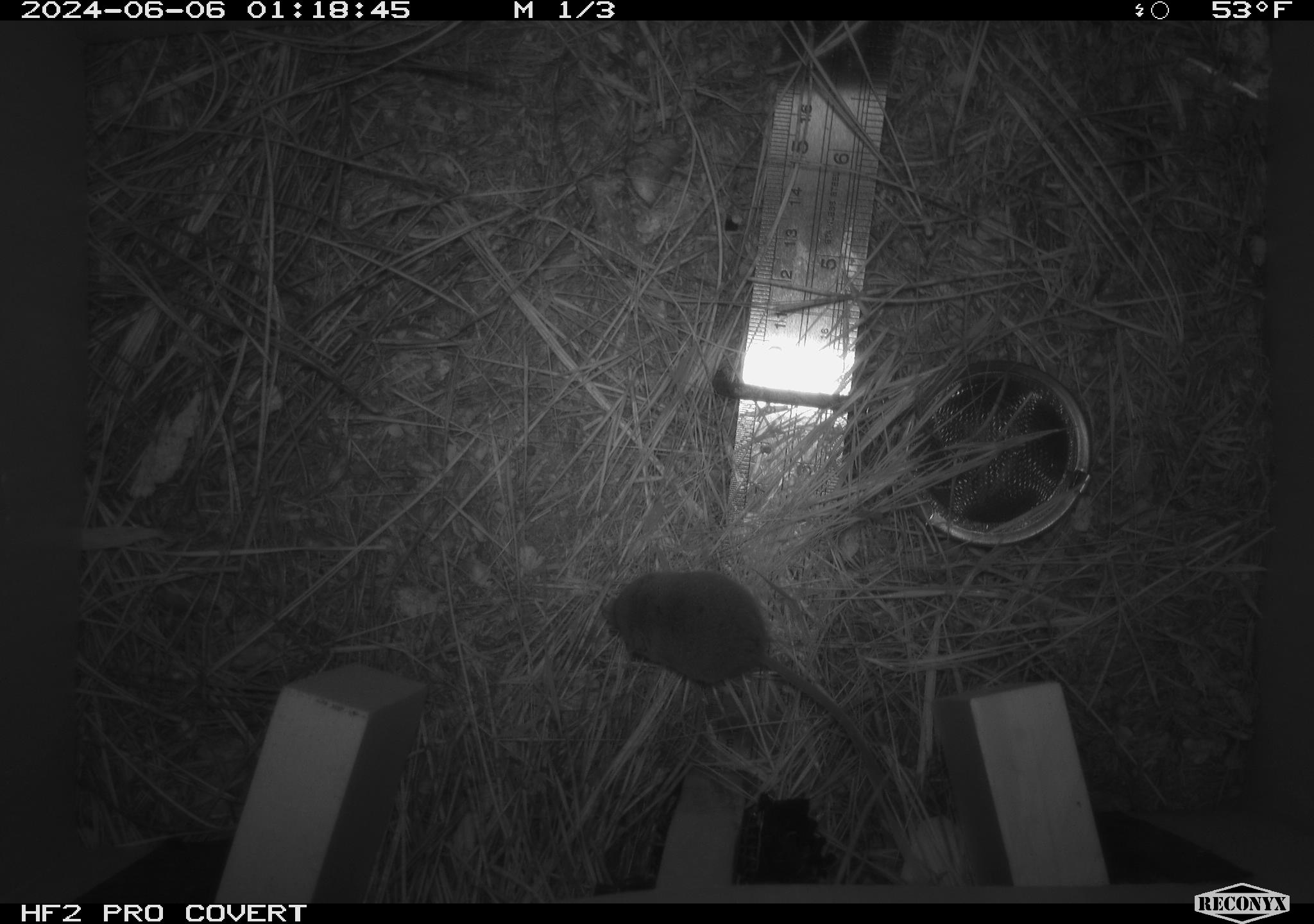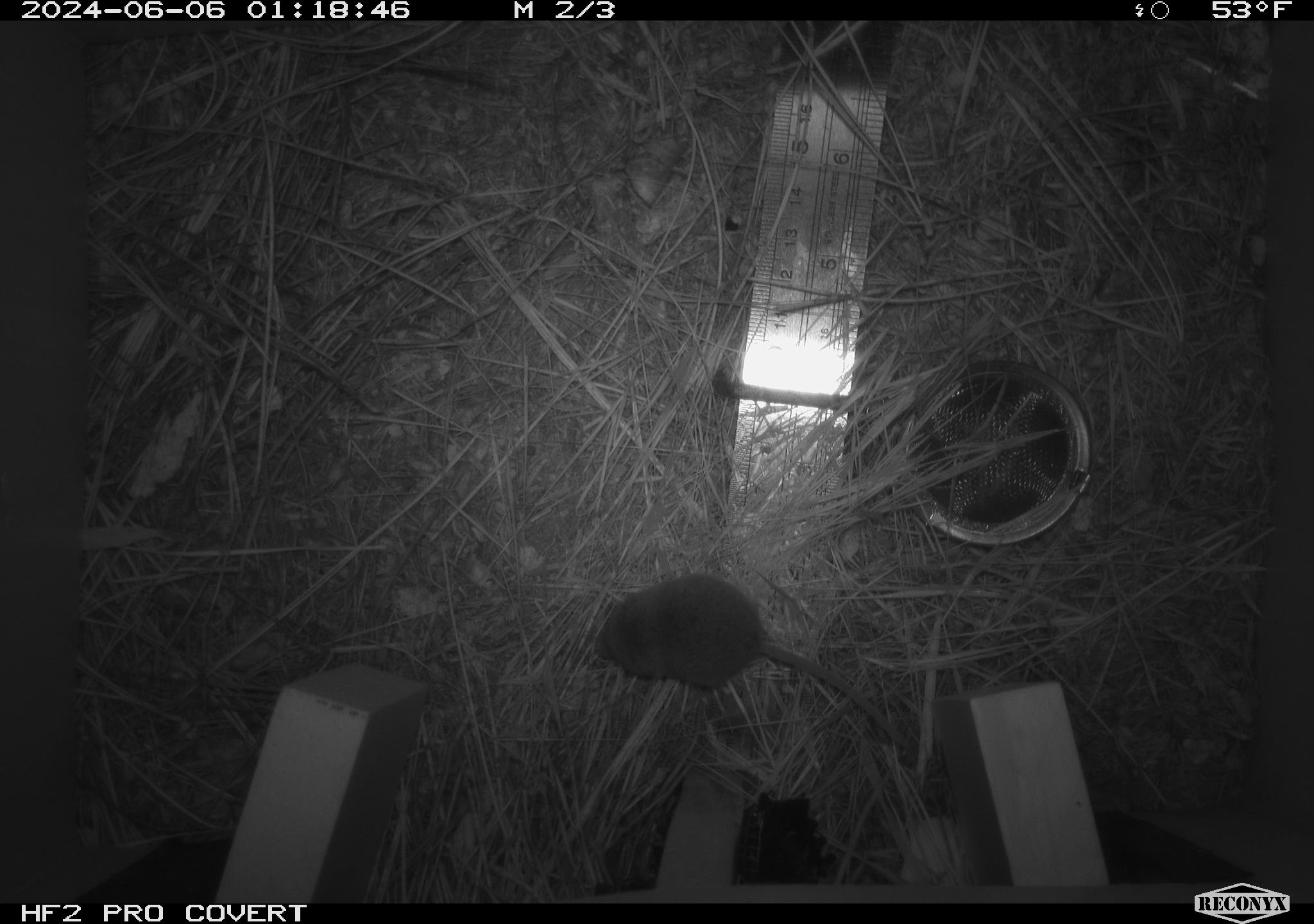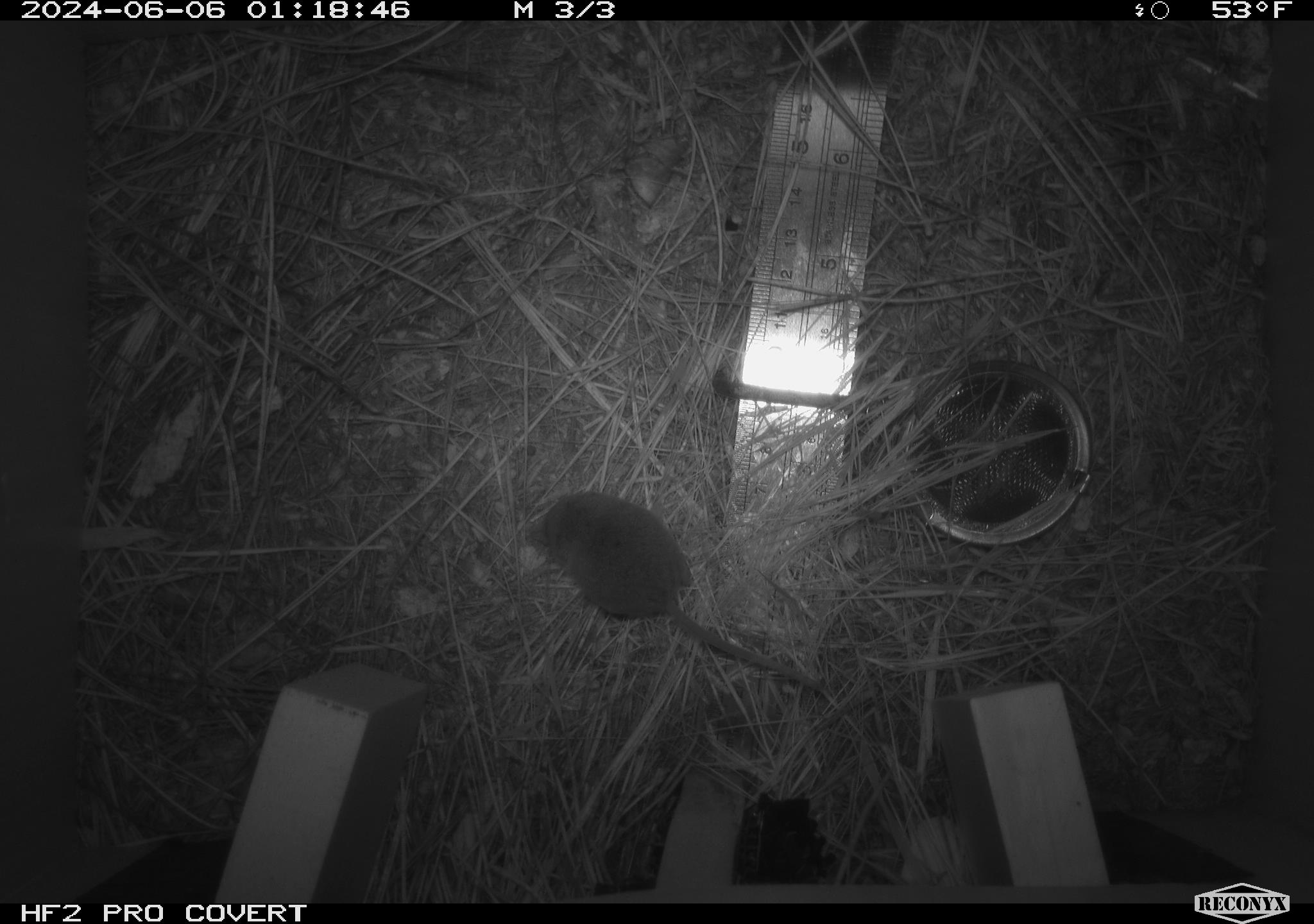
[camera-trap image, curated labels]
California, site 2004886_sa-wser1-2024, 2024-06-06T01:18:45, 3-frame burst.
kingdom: Animalia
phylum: Chordata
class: Mammalia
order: Eulipotyphla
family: Soricidae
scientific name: Soricidae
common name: shrews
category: soricidae family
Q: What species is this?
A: Soricidae family (shrews) (Soricidae).